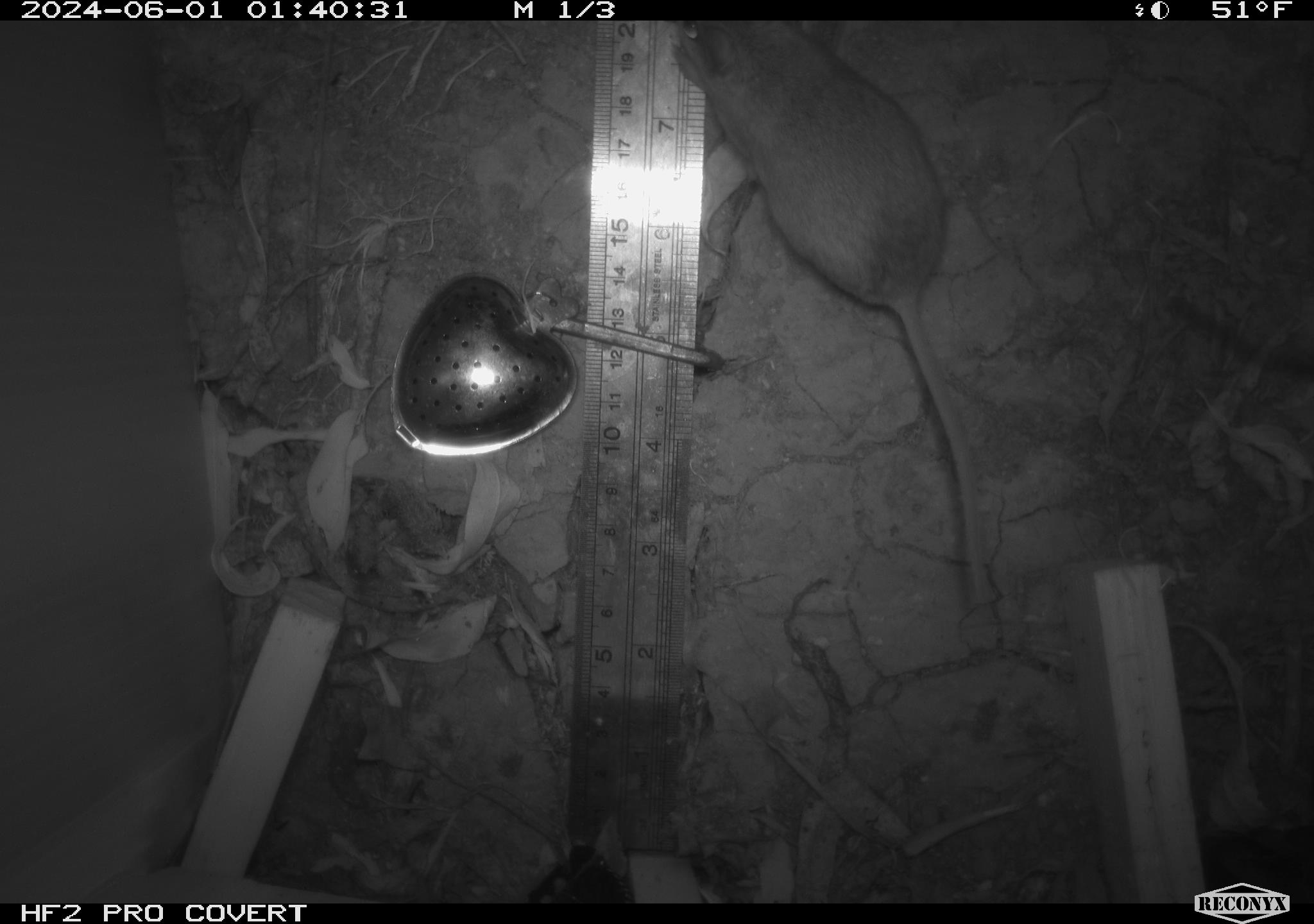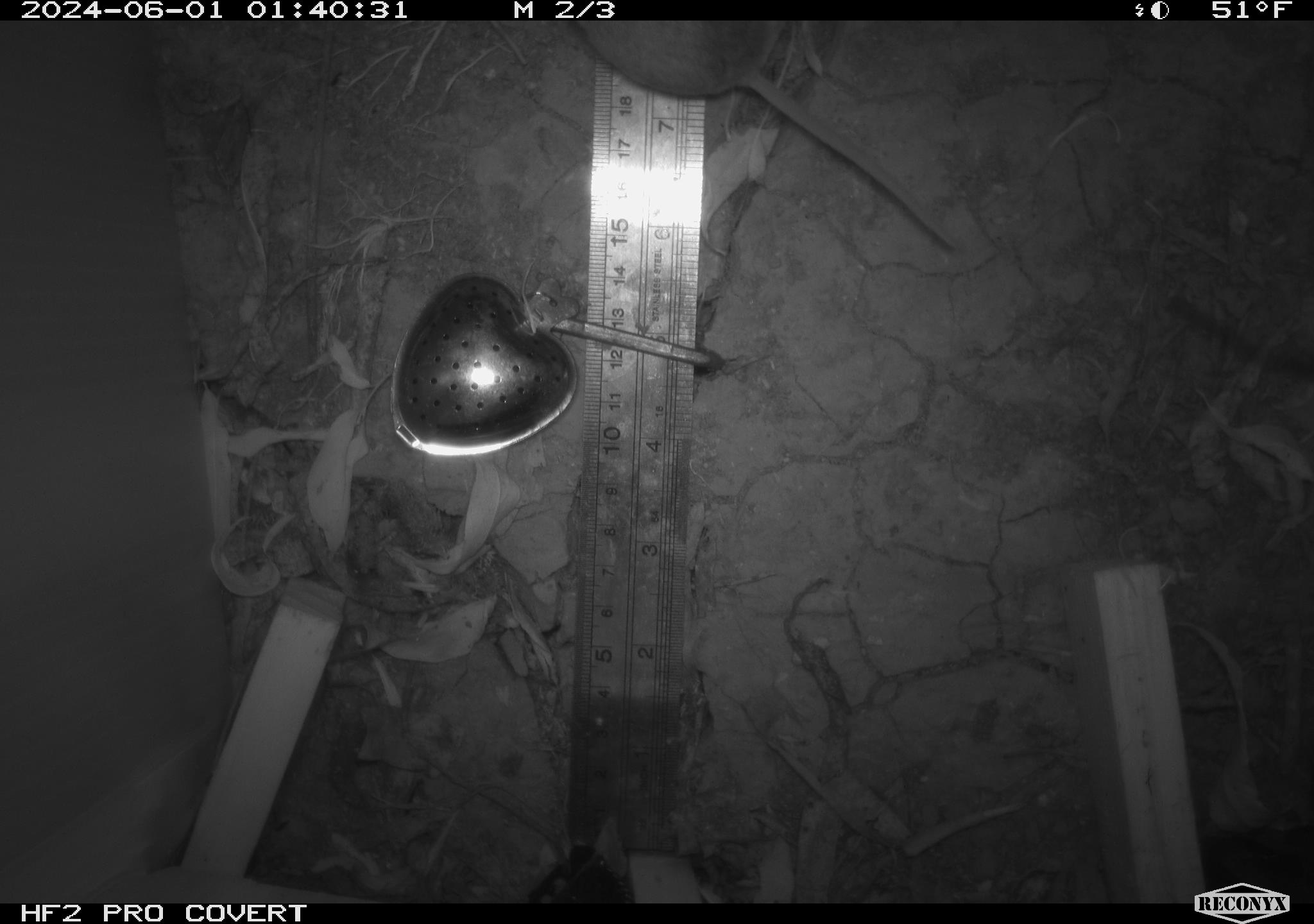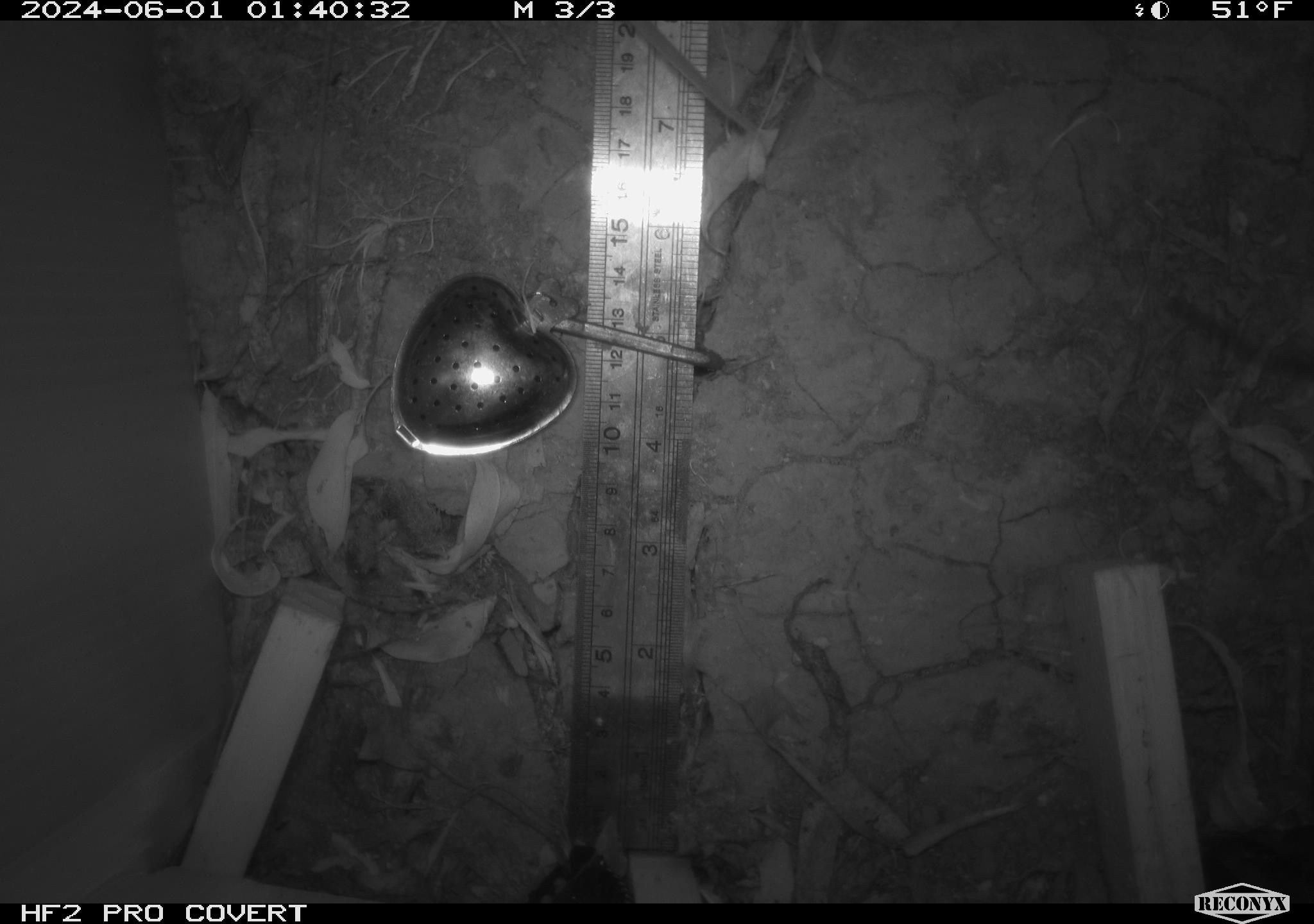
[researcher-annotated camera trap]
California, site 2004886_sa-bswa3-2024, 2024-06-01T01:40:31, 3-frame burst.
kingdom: Animalia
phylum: Chordata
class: Mammalia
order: Rodentia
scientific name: Rodentia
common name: mouse species